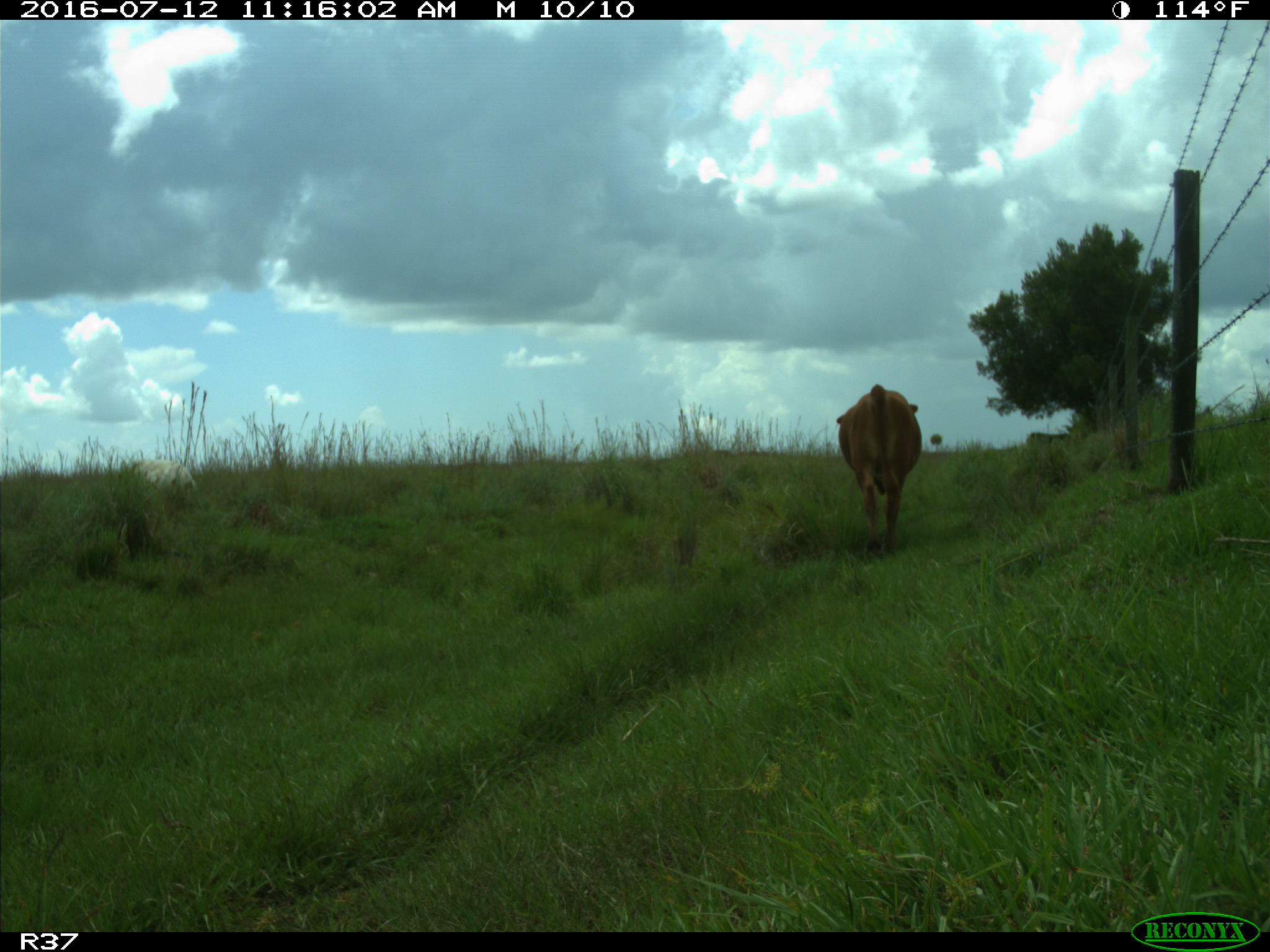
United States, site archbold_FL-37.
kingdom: Animalia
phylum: Chordata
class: Mammalia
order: Artiodactyla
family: Bovidae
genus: Bos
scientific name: Bos taurus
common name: domestic cow